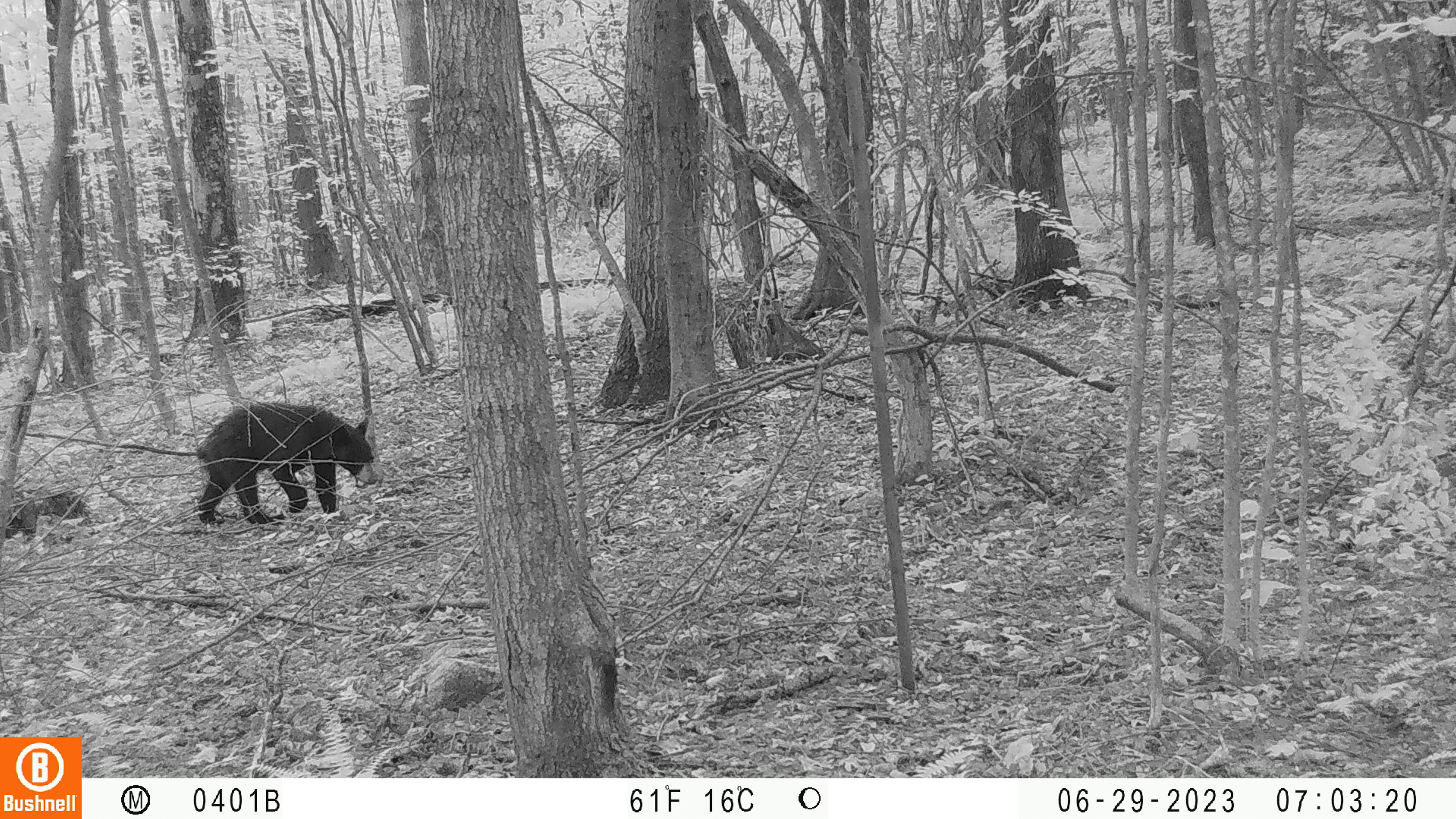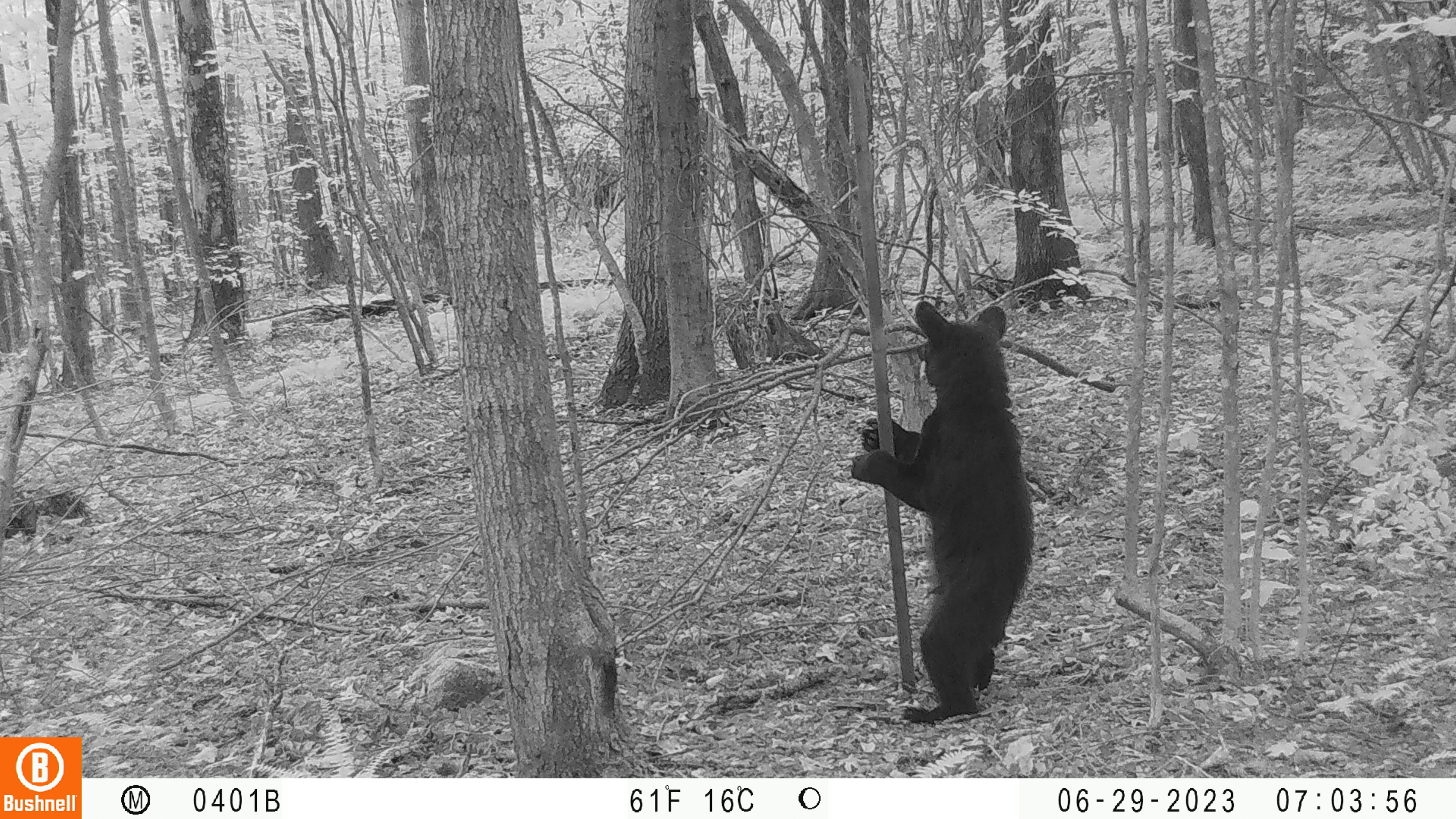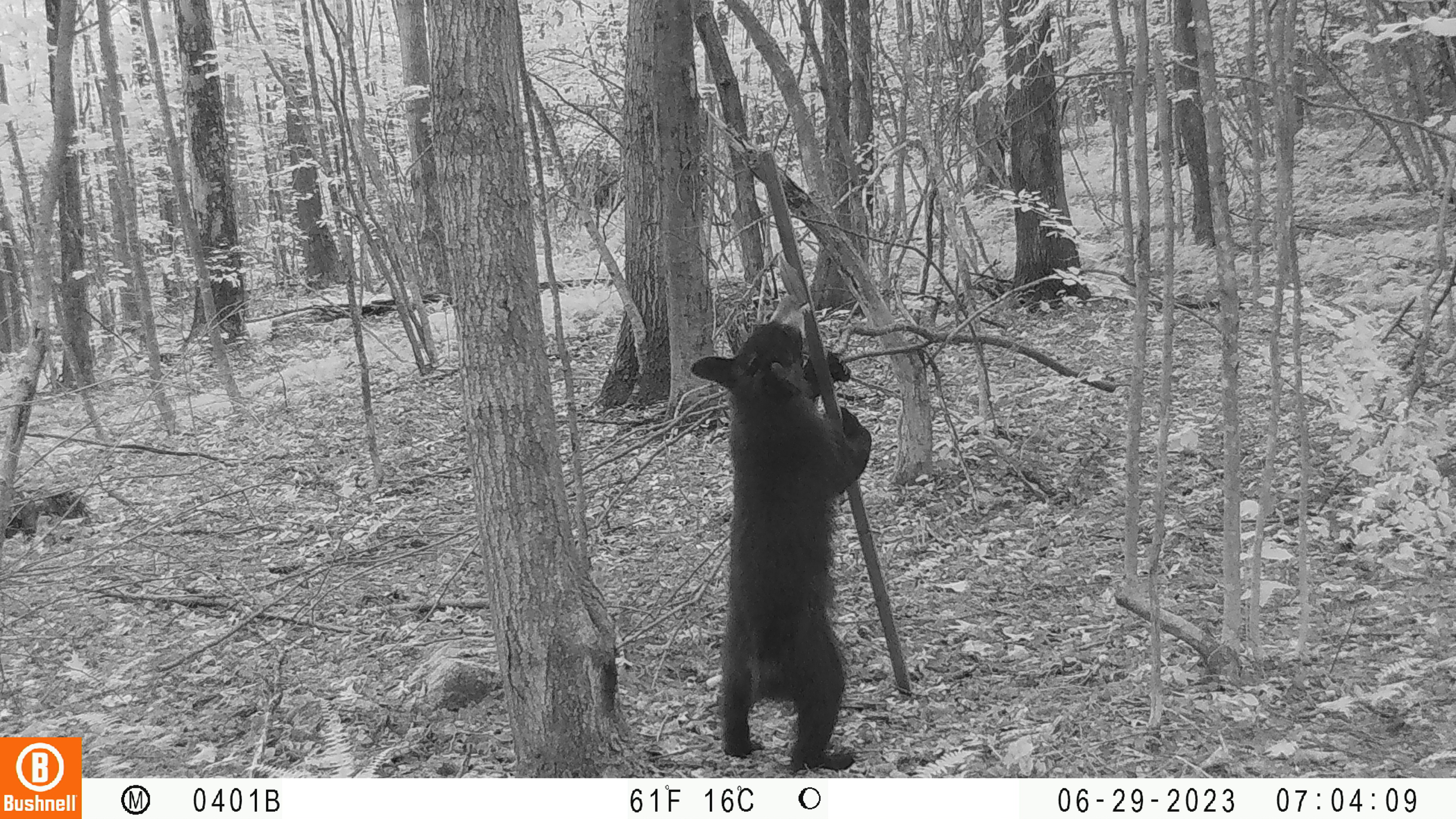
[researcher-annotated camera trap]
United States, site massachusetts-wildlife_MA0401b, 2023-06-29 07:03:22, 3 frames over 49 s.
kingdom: Animalia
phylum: Chordata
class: Mammalia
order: Carnivora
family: Ursidae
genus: Ursus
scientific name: Ursus americanus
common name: black bear